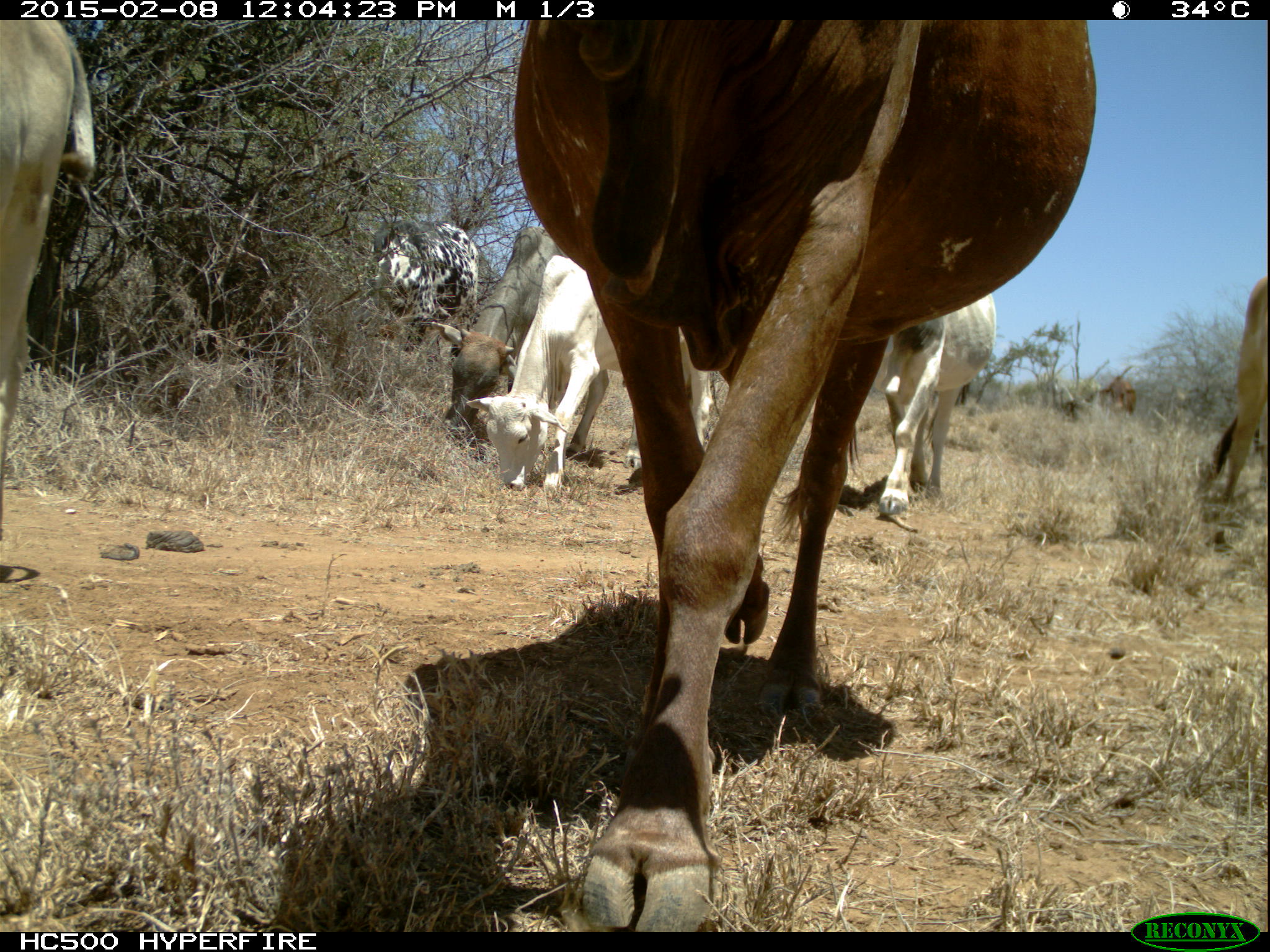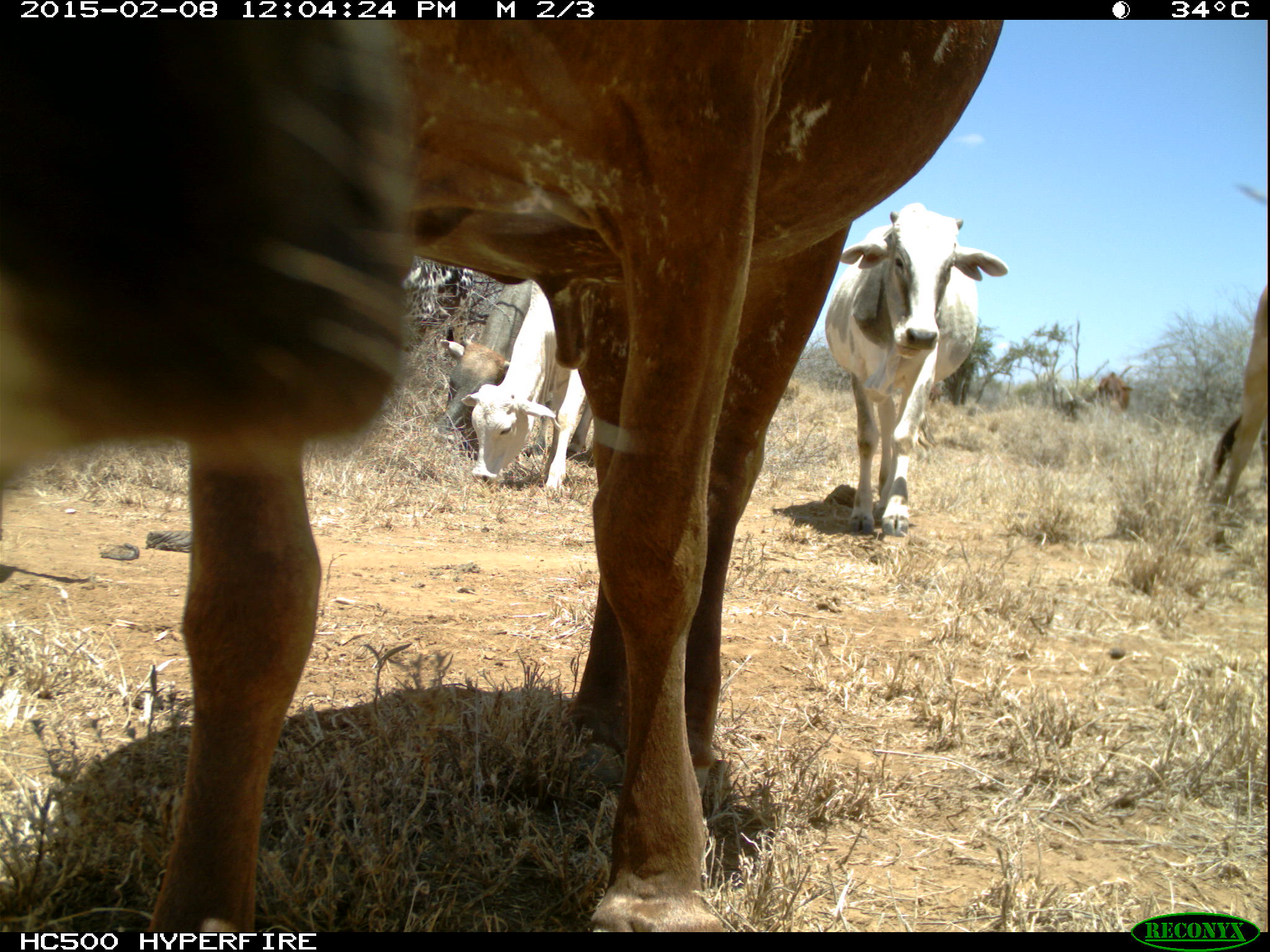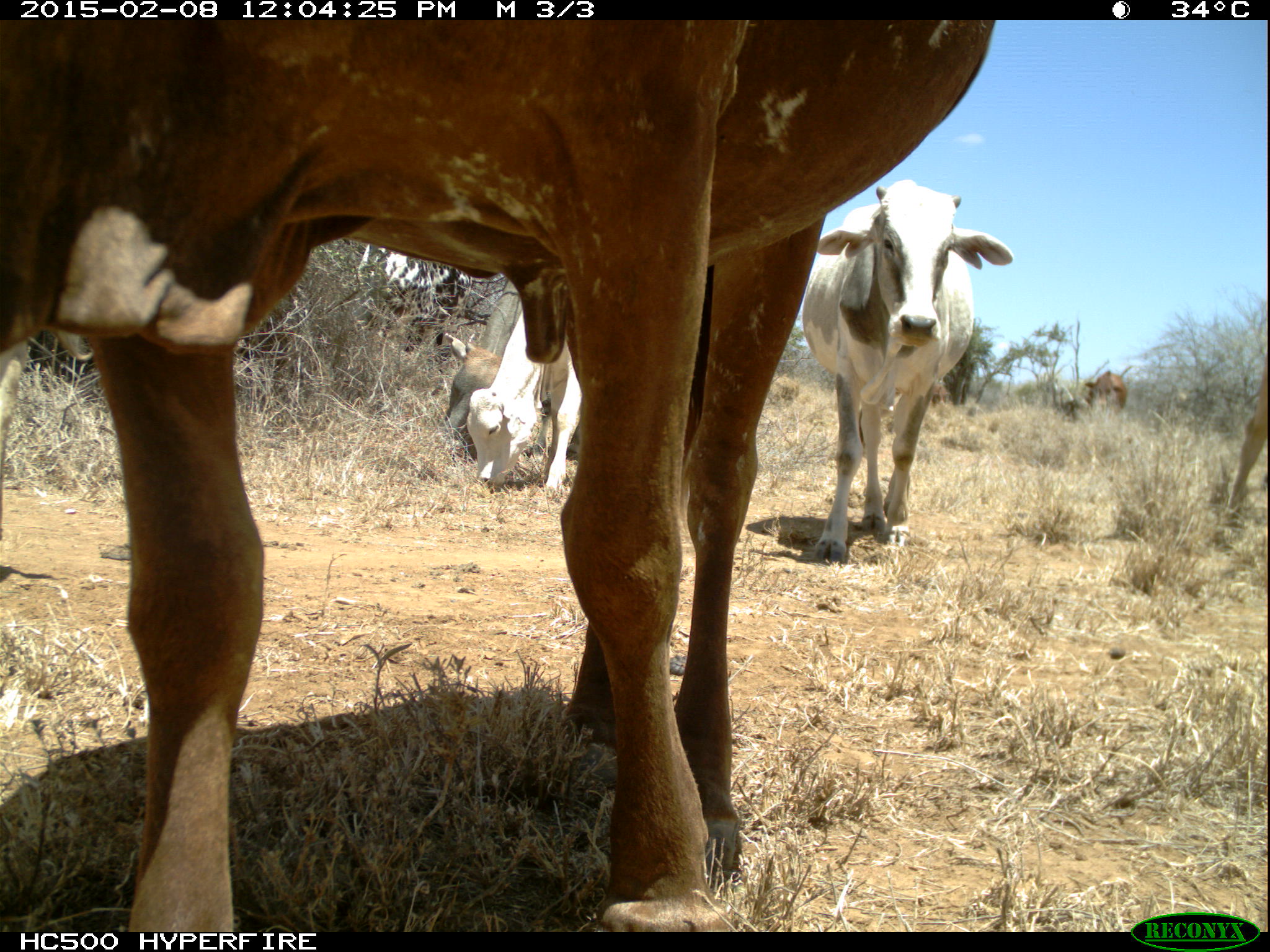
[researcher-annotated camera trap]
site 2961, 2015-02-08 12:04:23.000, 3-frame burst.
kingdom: Animalia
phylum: Chordata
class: Mammalia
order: Artiodactyla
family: Bovidae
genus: Bos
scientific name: Bos taurus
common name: domestic cattle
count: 11